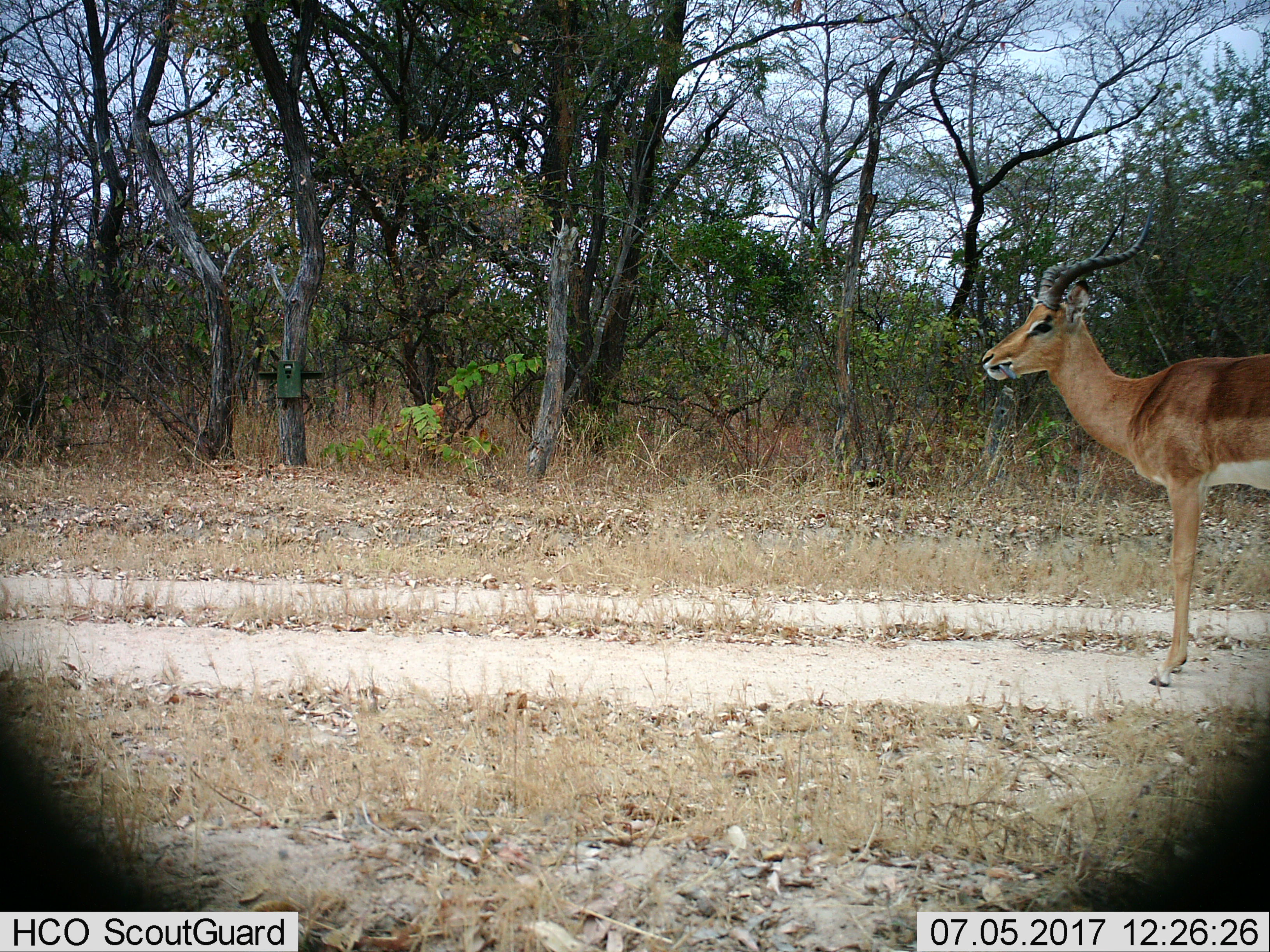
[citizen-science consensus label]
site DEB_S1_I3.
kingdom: Animalia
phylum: Chordata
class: Mammalia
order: Artiodactyla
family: Bovidae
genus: Aepyceros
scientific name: Aepyceros melampus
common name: impala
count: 1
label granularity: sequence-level